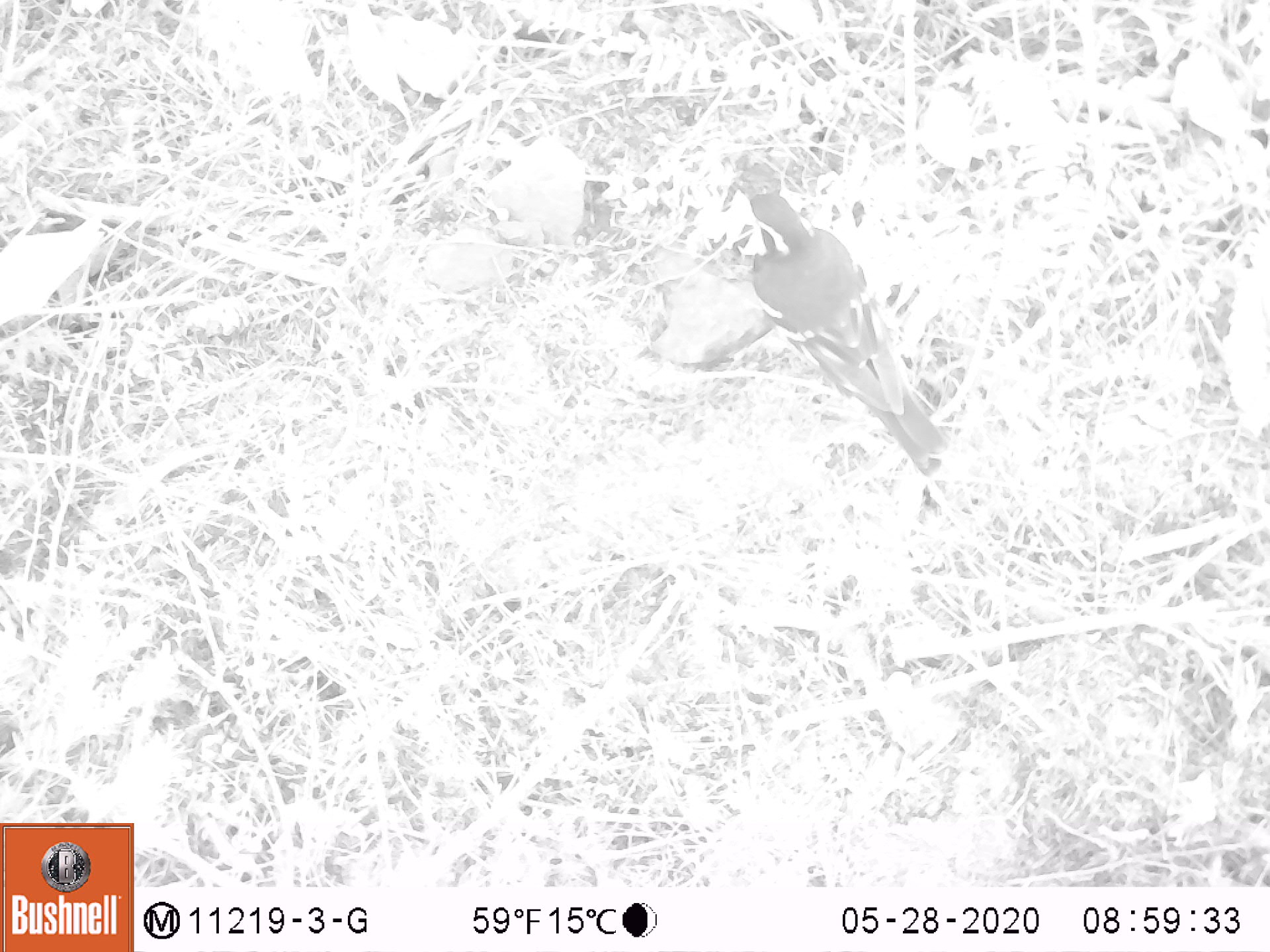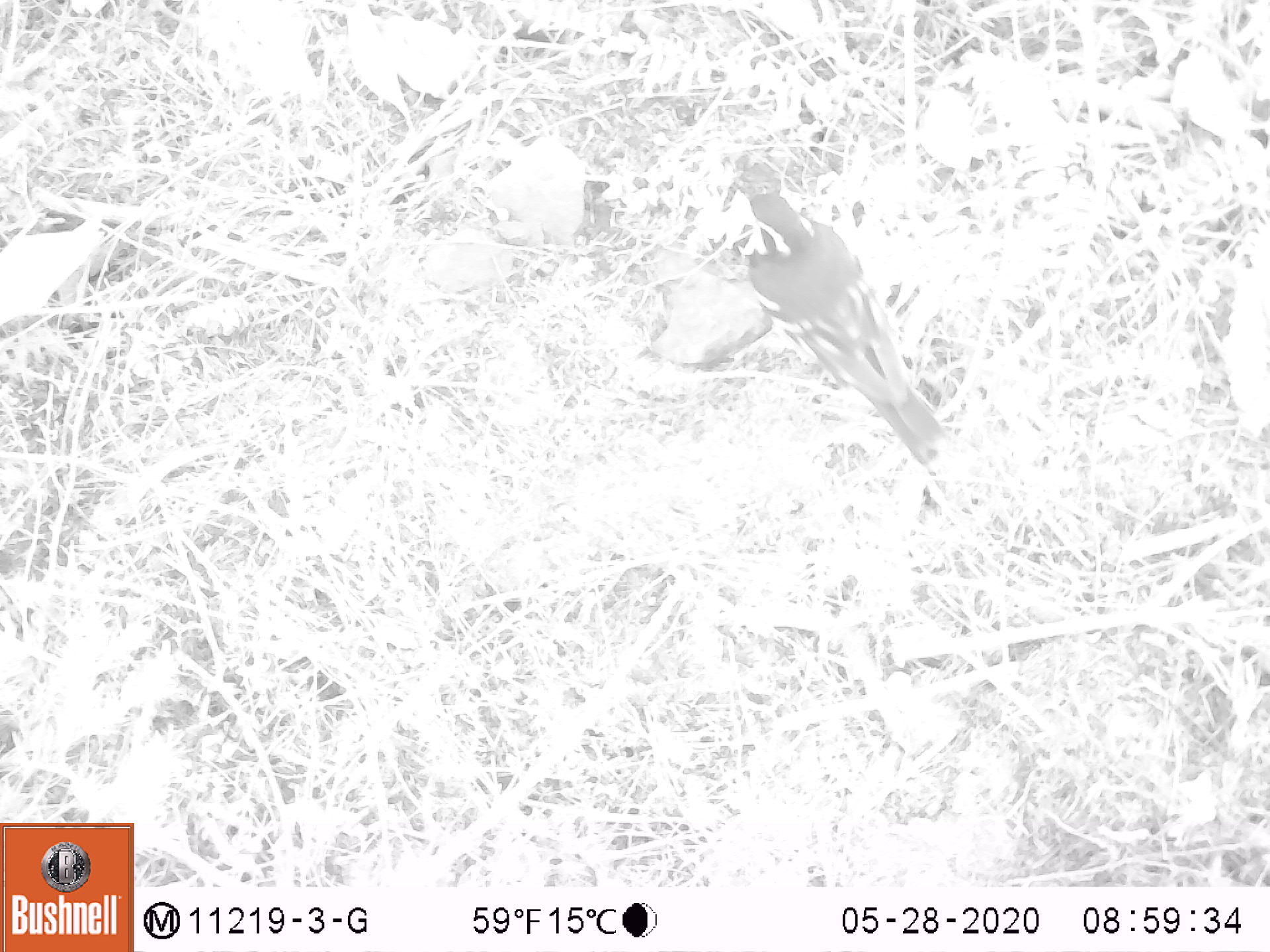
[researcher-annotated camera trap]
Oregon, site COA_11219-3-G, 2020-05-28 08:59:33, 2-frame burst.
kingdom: Animalia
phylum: Chordata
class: Aves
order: Passeriformes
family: Turdidae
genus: Ixoreus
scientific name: Ixoreus naevius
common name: varied thrush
Varied thrush (Ixoreus naevius).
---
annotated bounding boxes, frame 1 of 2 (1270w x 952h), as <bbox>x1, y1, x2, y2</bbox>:
varied thrush: <bbox>736, 182, 943, 475</bbox>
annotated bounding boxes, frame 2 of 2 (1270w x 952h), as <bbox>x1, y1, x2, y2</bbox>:
varied thrush: <bbox>734, 188, 946, 465</bbox>